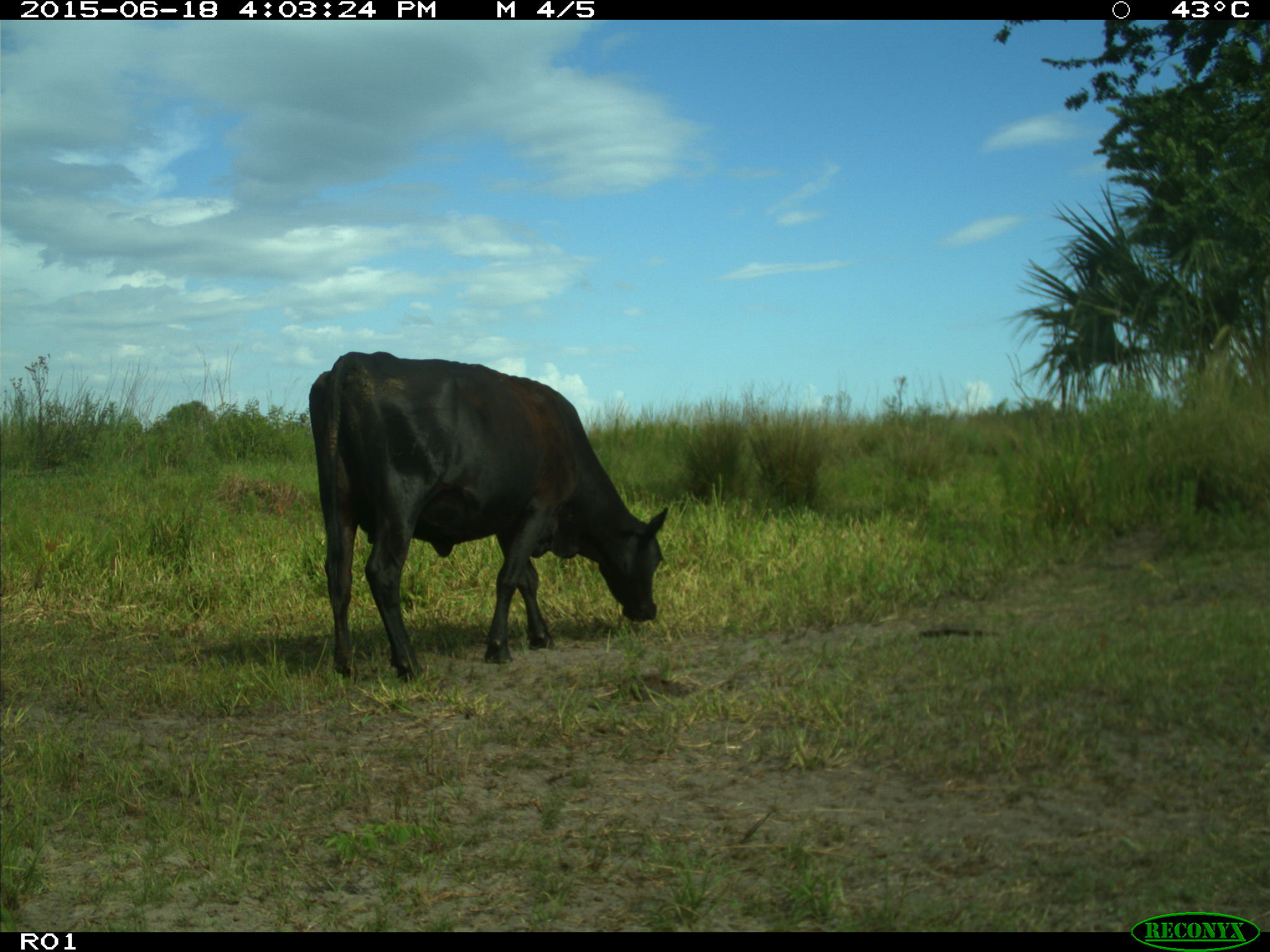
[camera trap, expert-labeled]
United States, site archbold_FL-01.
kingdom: Animalia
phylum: Chordata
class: Mammalia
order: Artiodactyla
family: Bovidae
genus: Bos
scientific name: Bos taurus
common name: domestic cow